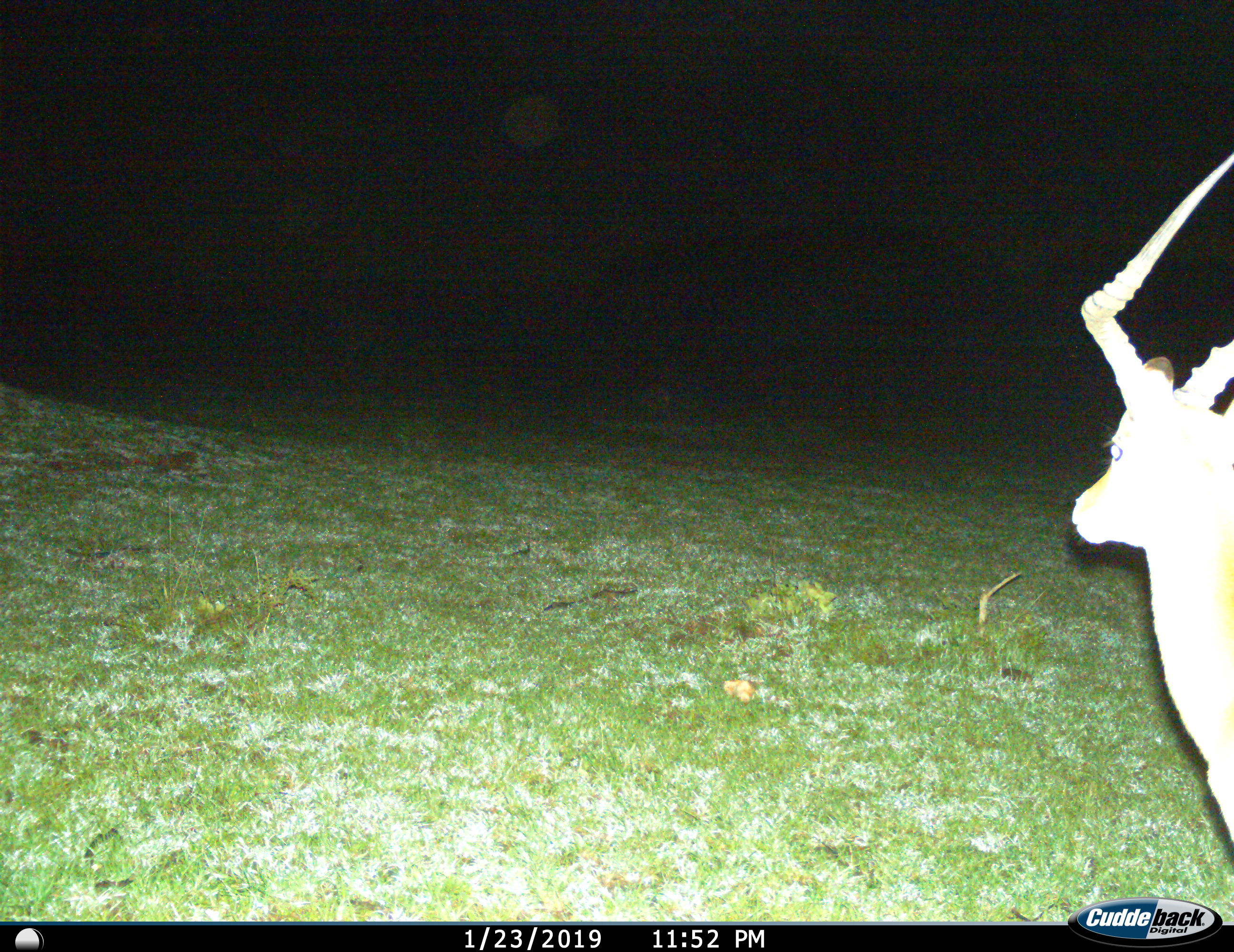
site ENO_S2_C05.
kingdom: Animalia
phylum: Chordata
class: Mammalia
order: Artiodactyla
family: Bovidae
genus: Aepyceros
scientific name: Aepyceros melampus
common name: impala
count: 1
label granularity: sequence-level